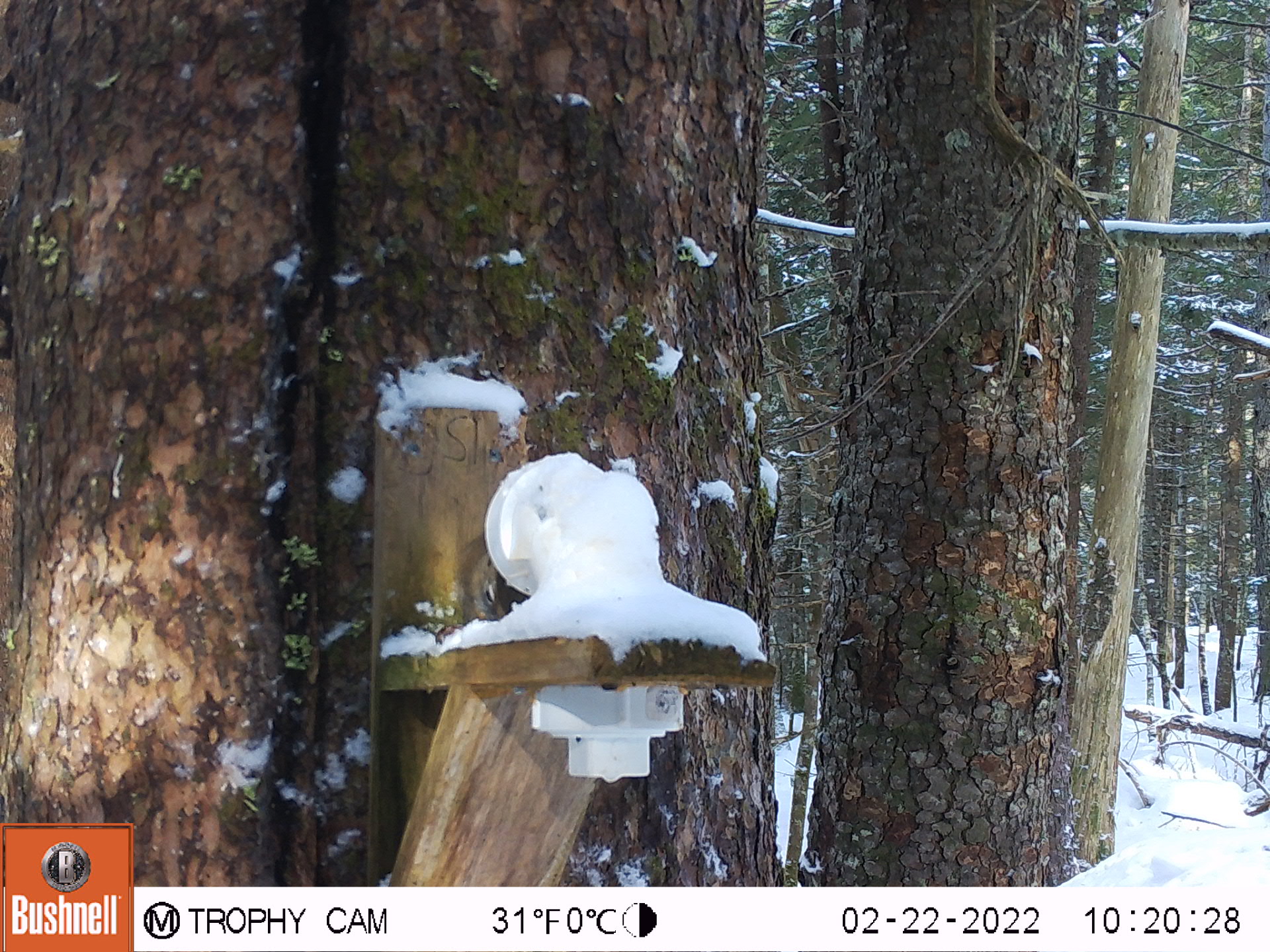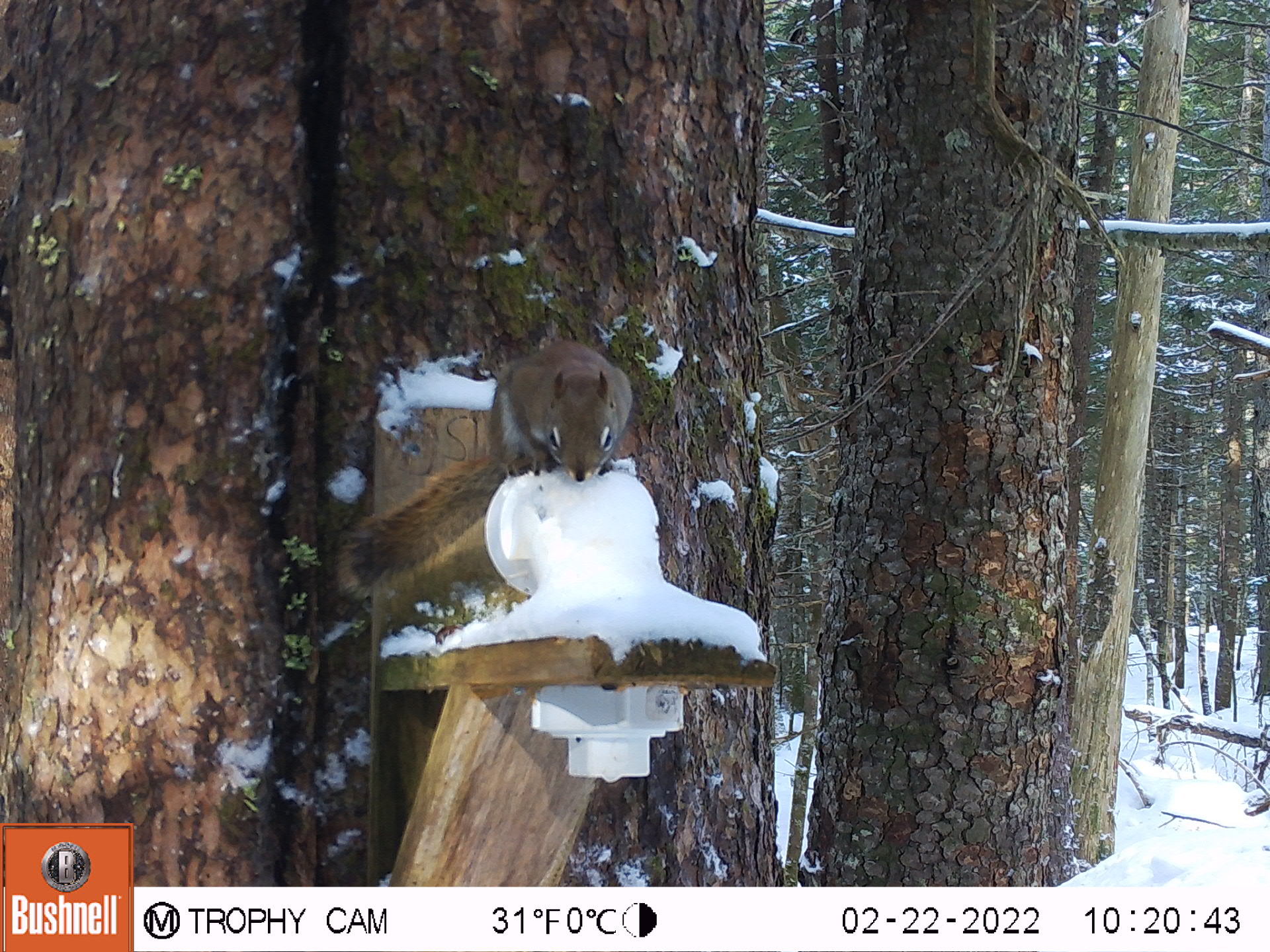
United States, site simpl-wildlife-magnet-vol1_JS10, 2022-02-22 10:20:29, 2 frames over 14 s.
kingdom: Animalia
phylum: Chordata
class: Mammalia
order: Rodentia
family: Sciuridae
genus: Tamiasciurus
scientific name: Tamiasciurus hudsonicus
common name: red squirrel